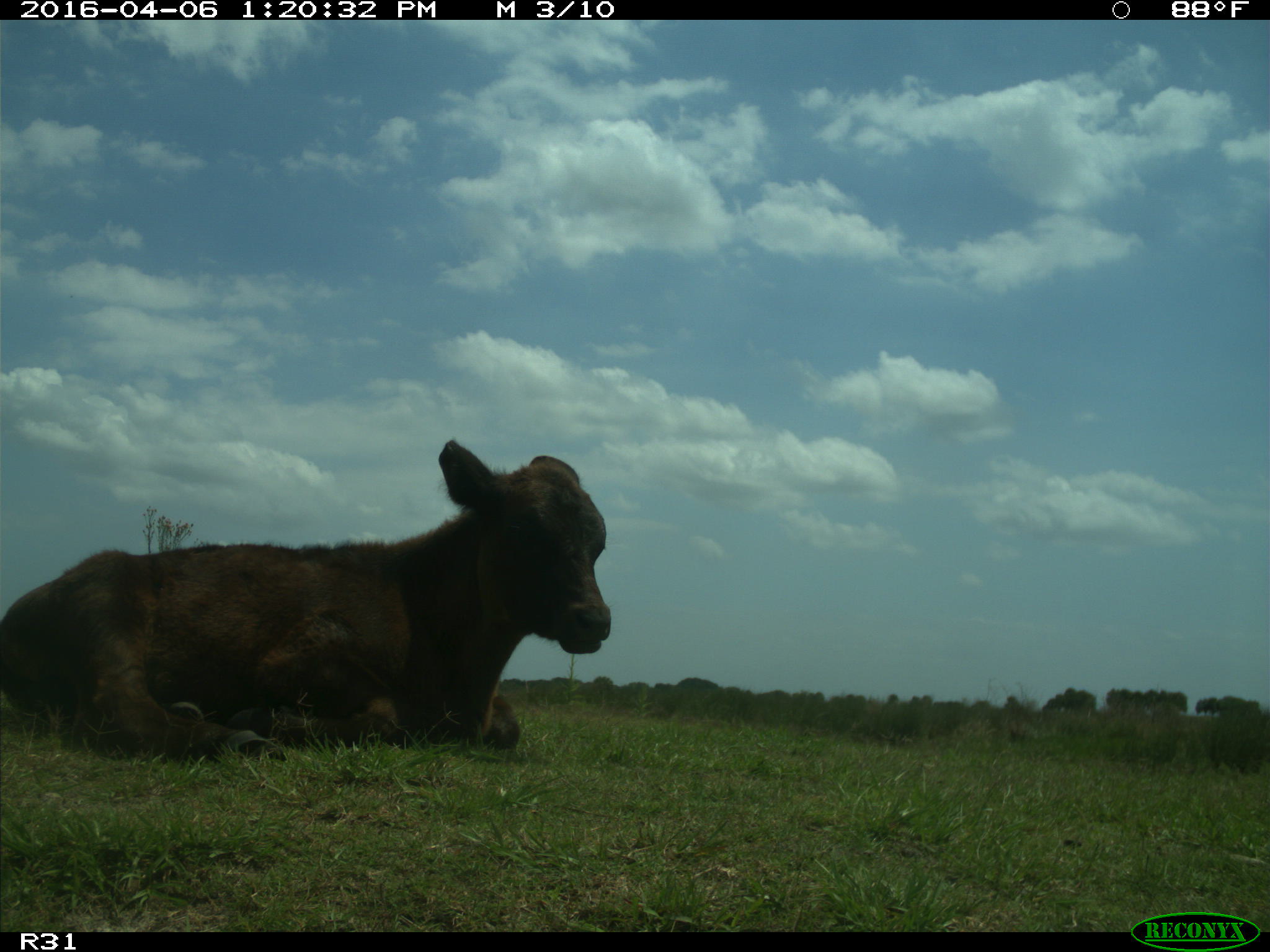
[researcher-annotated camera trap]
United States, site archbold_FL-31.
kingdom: Animalia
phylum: Chordata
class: Mammalia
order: Artiodactyla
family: Bovidae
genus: Bos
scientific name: Bos taurus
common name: domestic cow